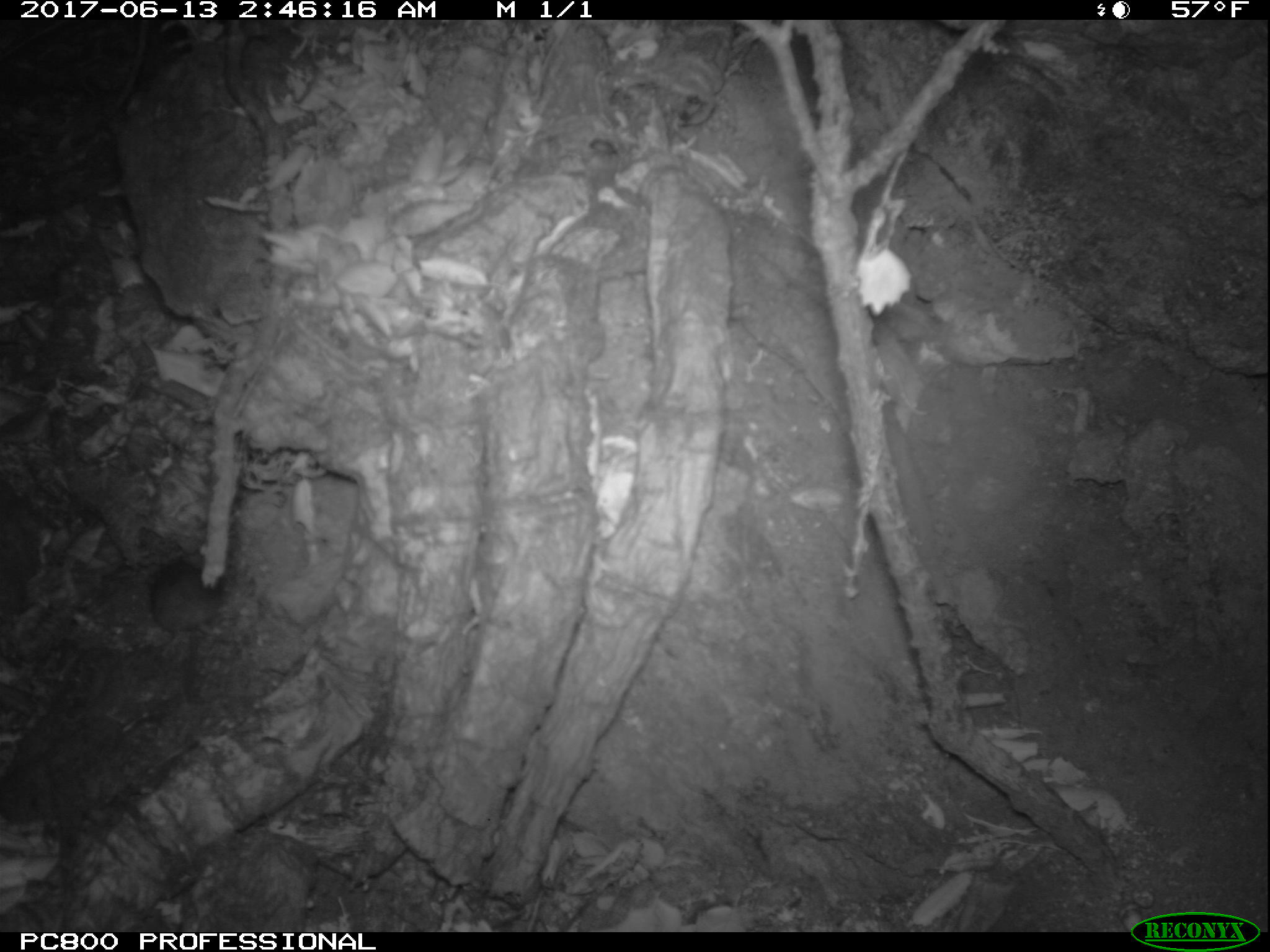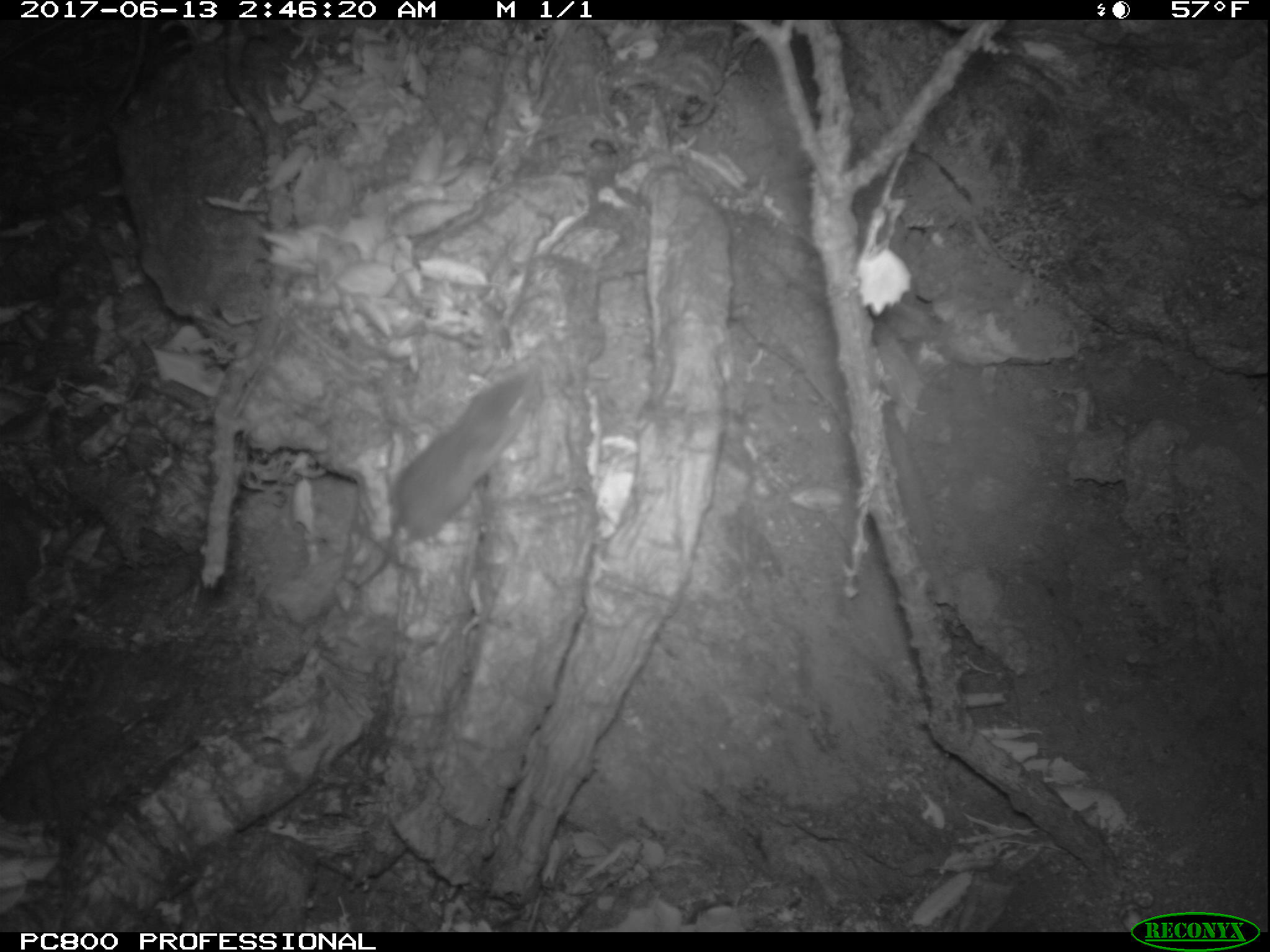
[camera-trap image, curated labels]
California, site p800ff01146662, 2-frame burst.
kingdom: Animalia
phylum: Chordata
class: Mammalia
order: Rodentia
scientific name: Rodentia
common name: rodent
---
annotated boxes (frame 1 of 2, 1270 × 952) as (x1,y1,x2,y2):
rodent: (151,555,224,707)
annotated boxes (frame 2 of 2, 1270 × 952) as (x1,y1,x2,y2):
rodent: (340,374,537,591)